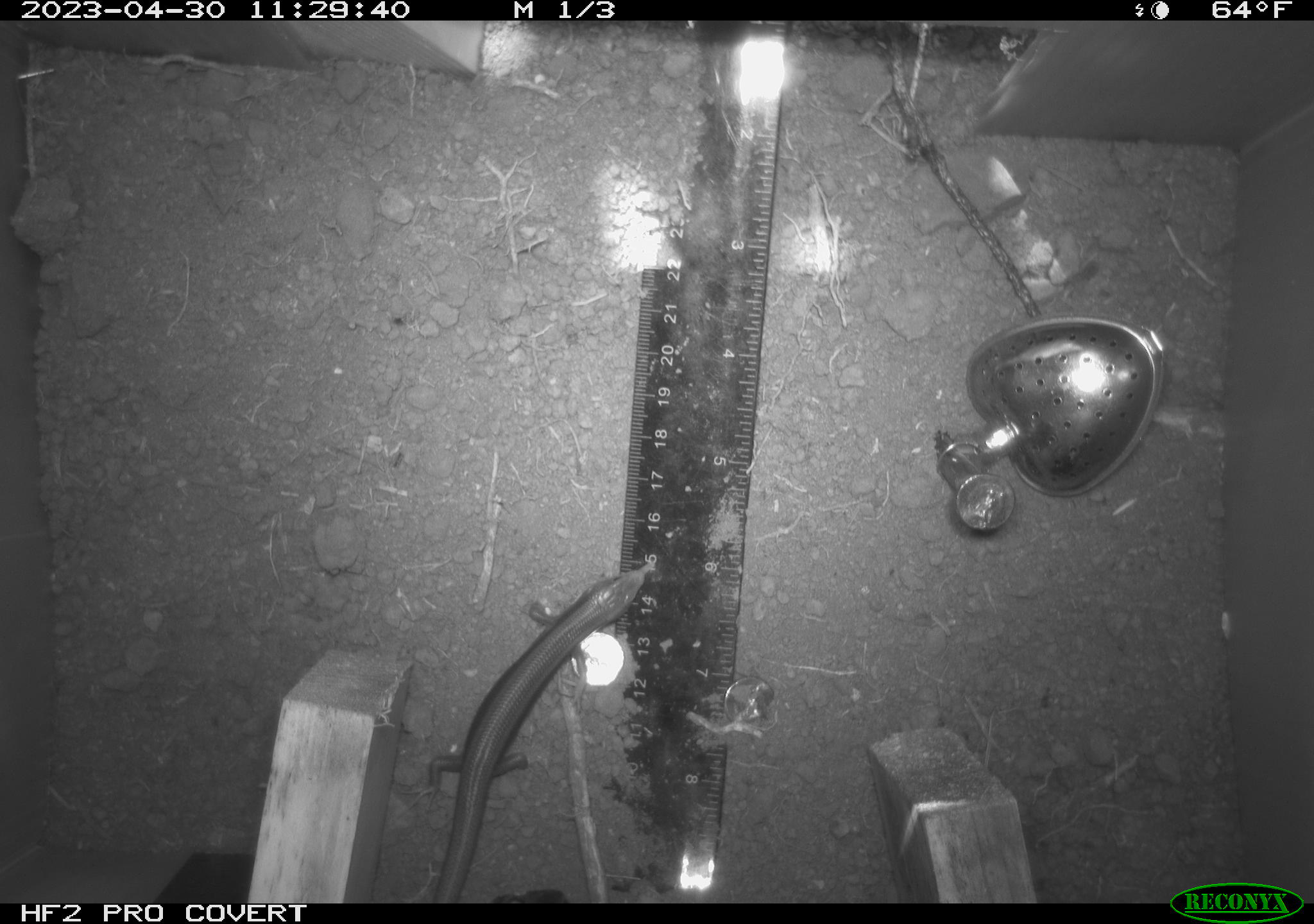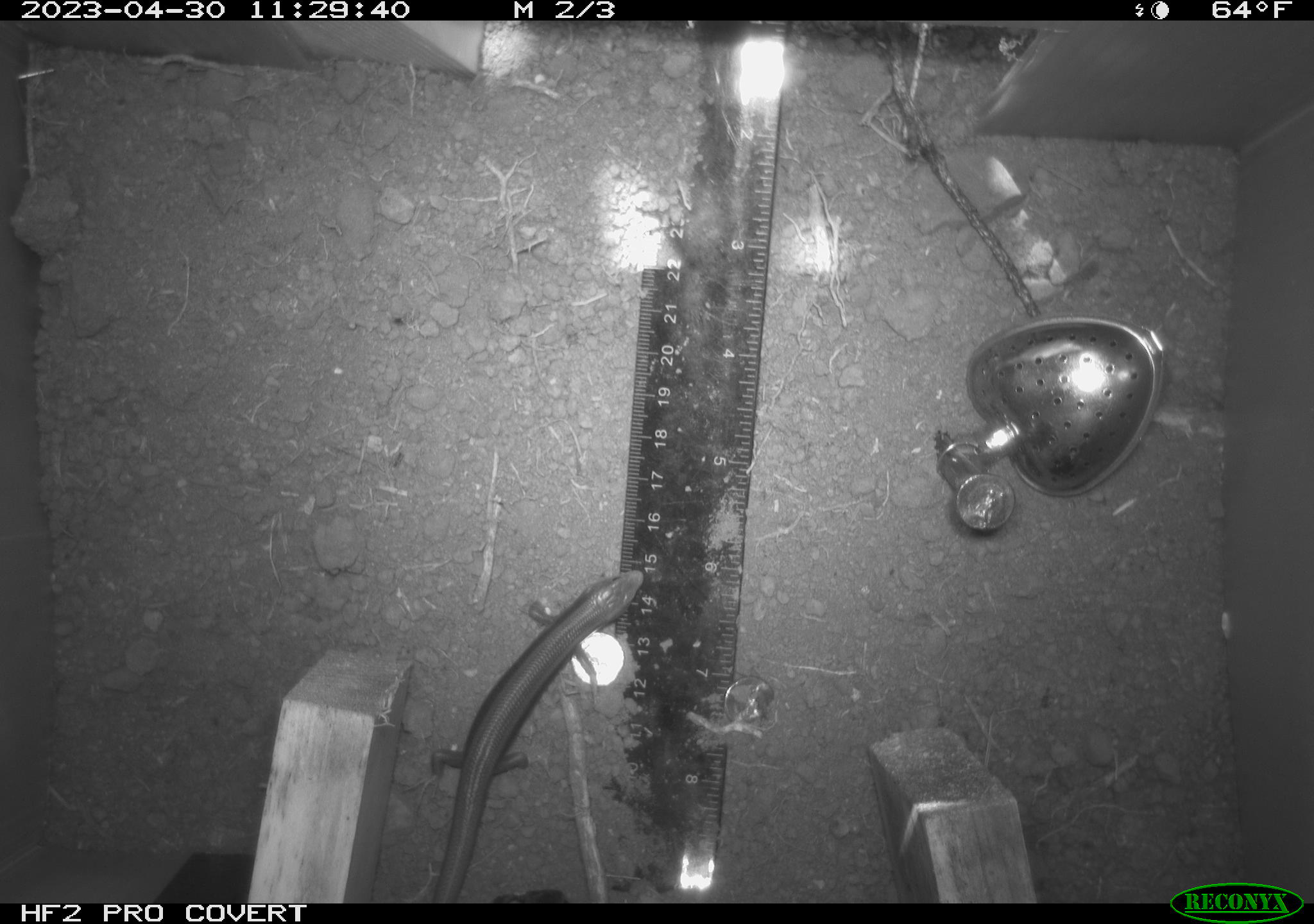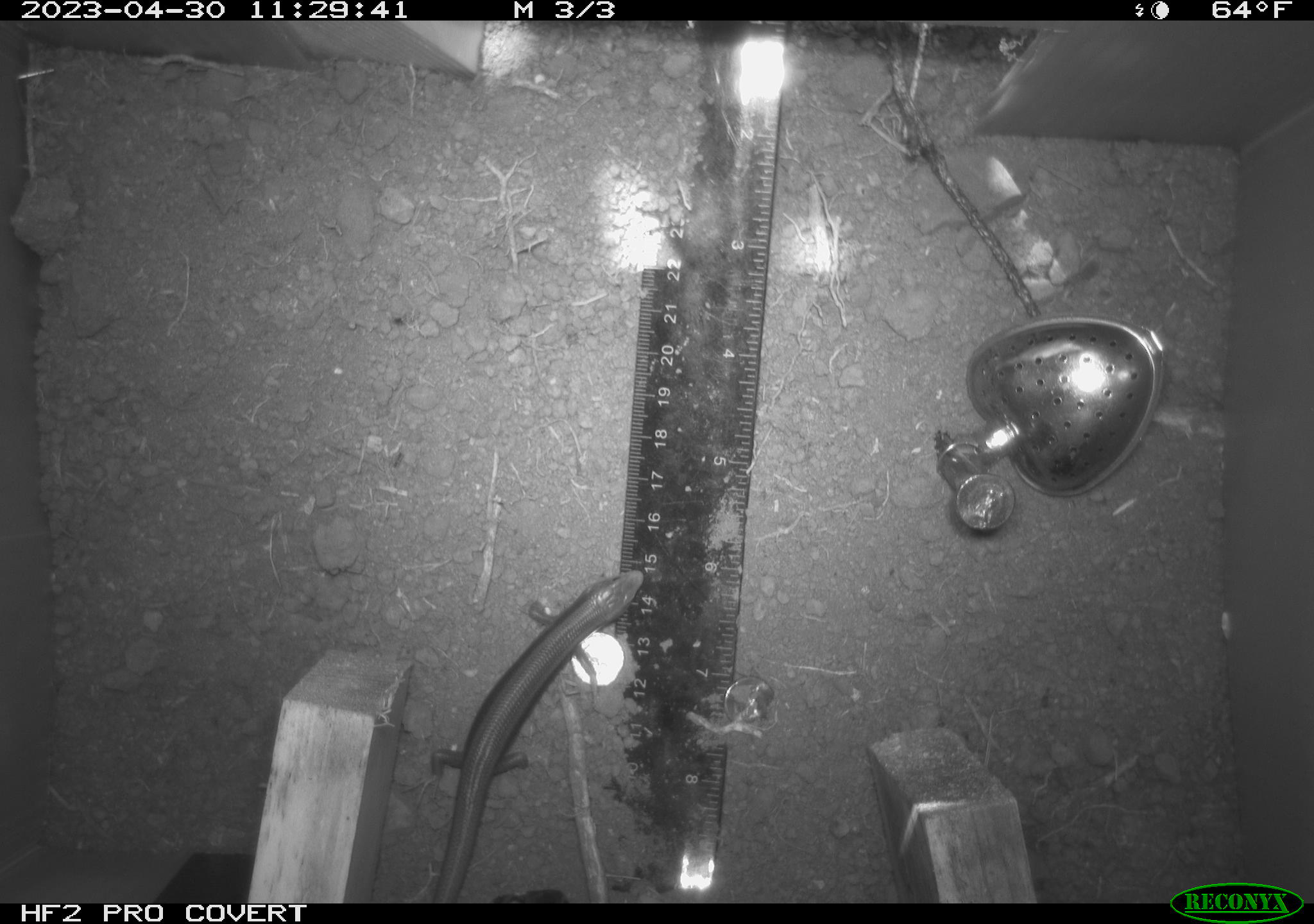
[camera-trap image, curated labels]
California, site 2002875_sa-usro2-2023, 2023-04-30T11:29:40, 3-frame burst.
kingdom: Animalia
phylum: Chordata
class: Reptilia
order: Squamata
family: Scincidae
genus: Plestiodon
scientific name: Plestiodon skiltonianus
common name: western skink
Western skink (Plestiodon skiltonianus).